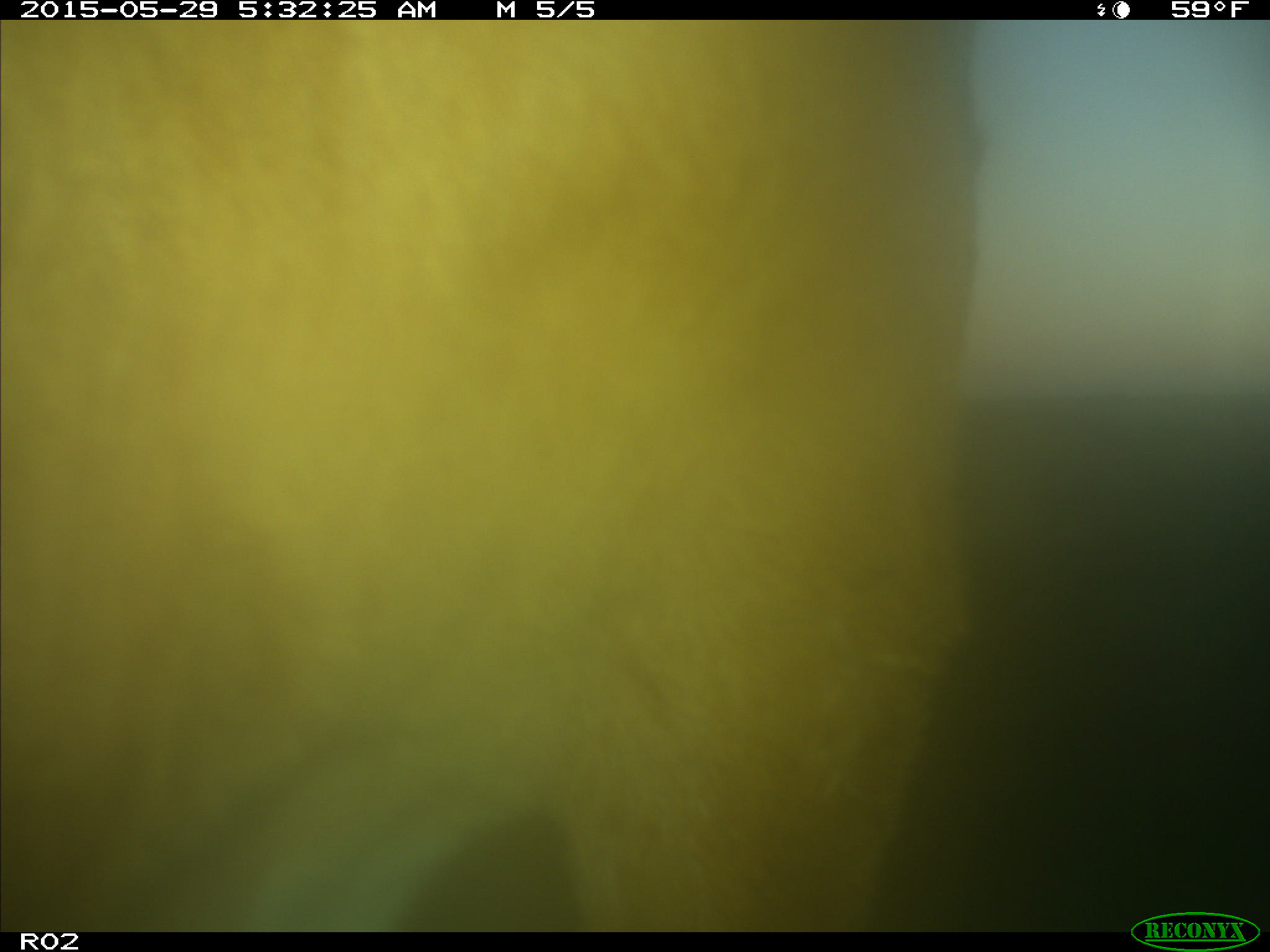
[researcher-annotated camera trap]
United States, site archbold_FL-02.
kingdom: Animalia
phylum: Chordata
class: Mammalia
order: Artiodactyla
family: Bovidae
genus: Bos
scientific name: Bos taurus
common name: domestic cow